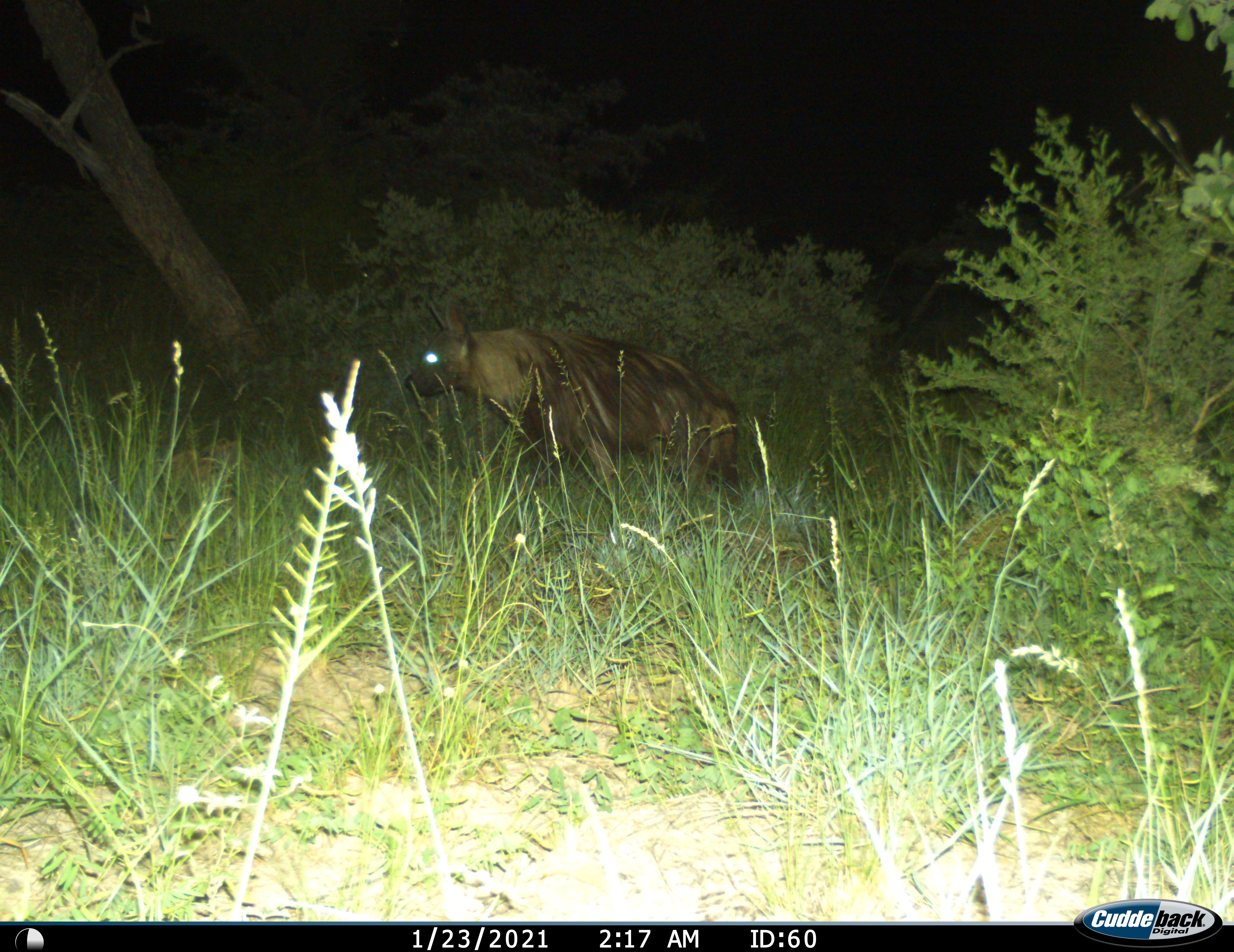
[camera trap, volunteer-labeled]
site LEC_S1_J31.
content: unidentified animal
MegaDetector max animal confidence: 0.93